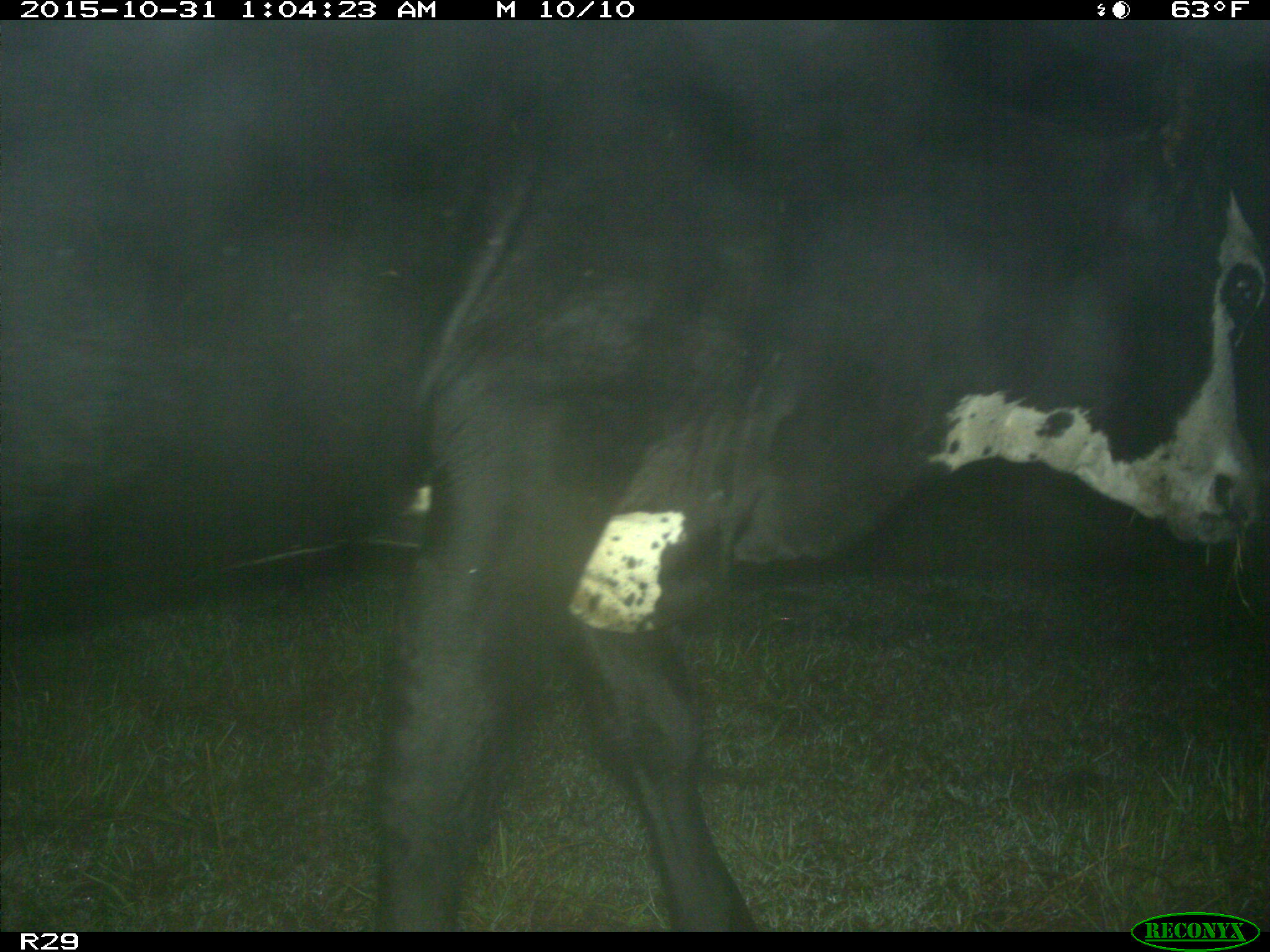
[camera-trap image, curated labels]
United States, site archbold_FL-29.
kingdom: Animalia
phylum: Chordata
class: Mammalia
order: Artiodactyla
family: Bovidae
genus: Bos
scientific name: Bos taurus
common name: domestic cow